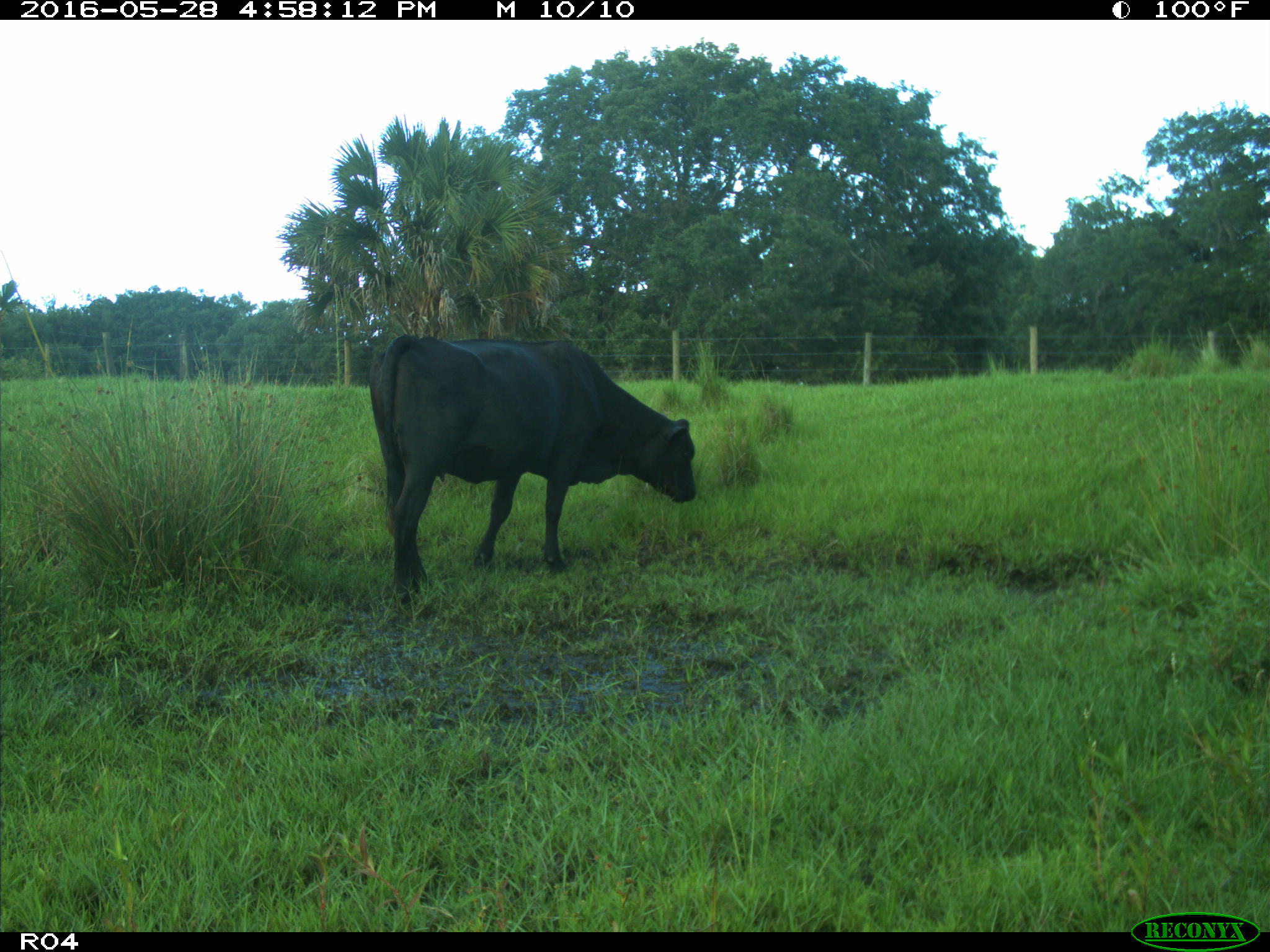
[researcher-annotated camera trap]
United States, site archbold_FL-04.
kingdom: Animalia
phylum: Chordata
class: Mammalia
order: Artiodactyla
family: Bovidae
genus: Bos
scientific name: Bos taurus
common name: domestic cow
Bos taurus (domestic cow).